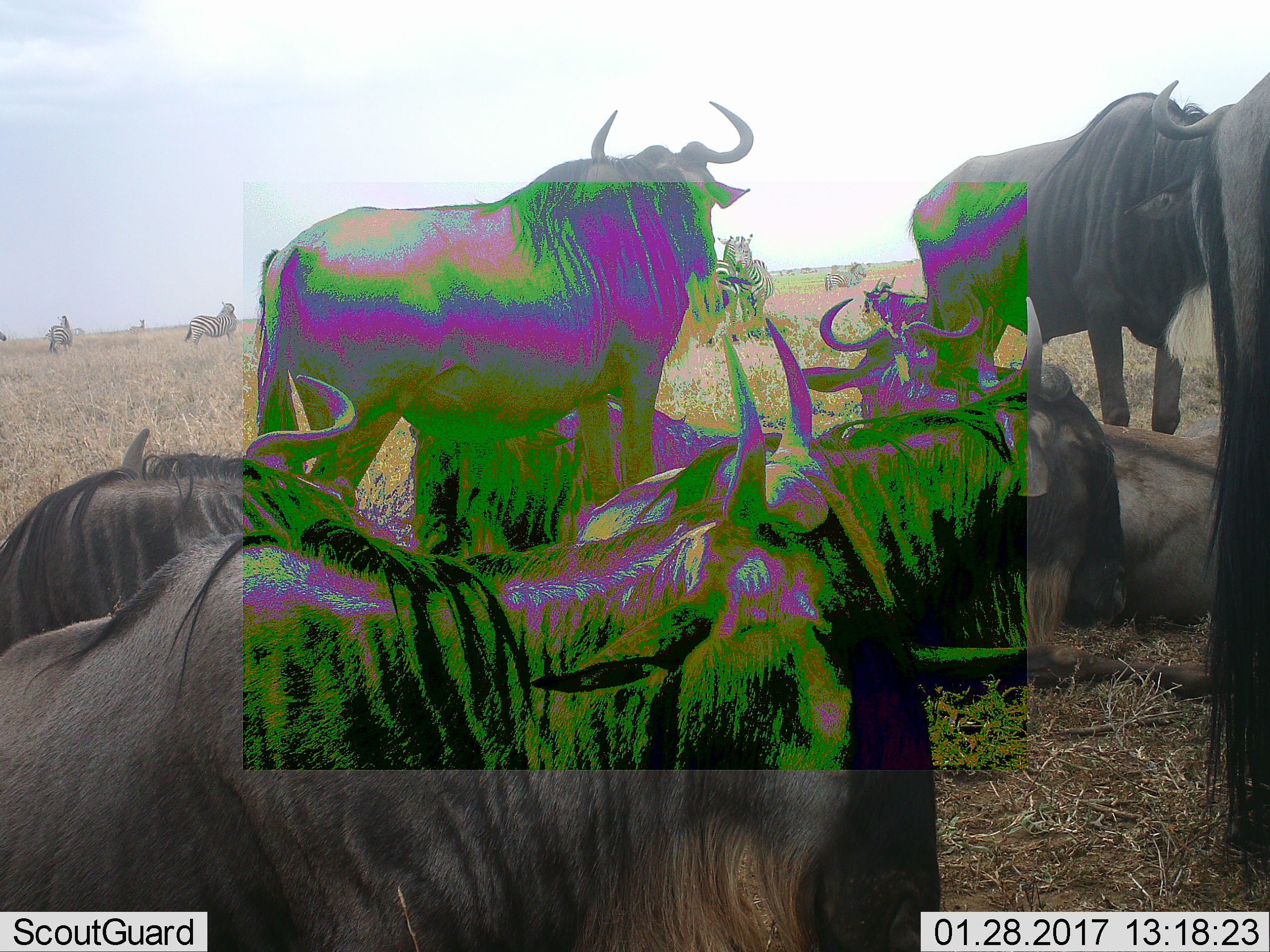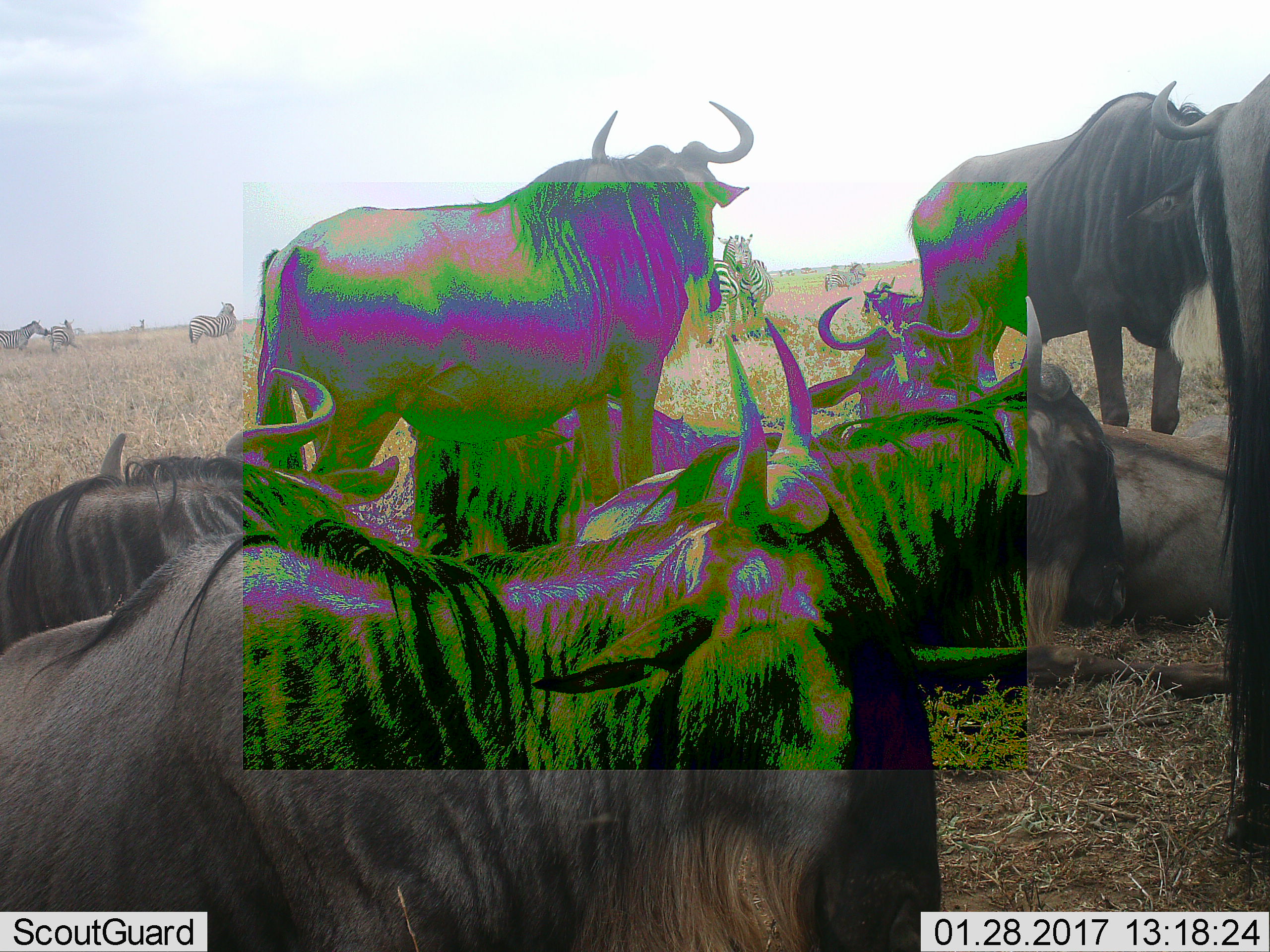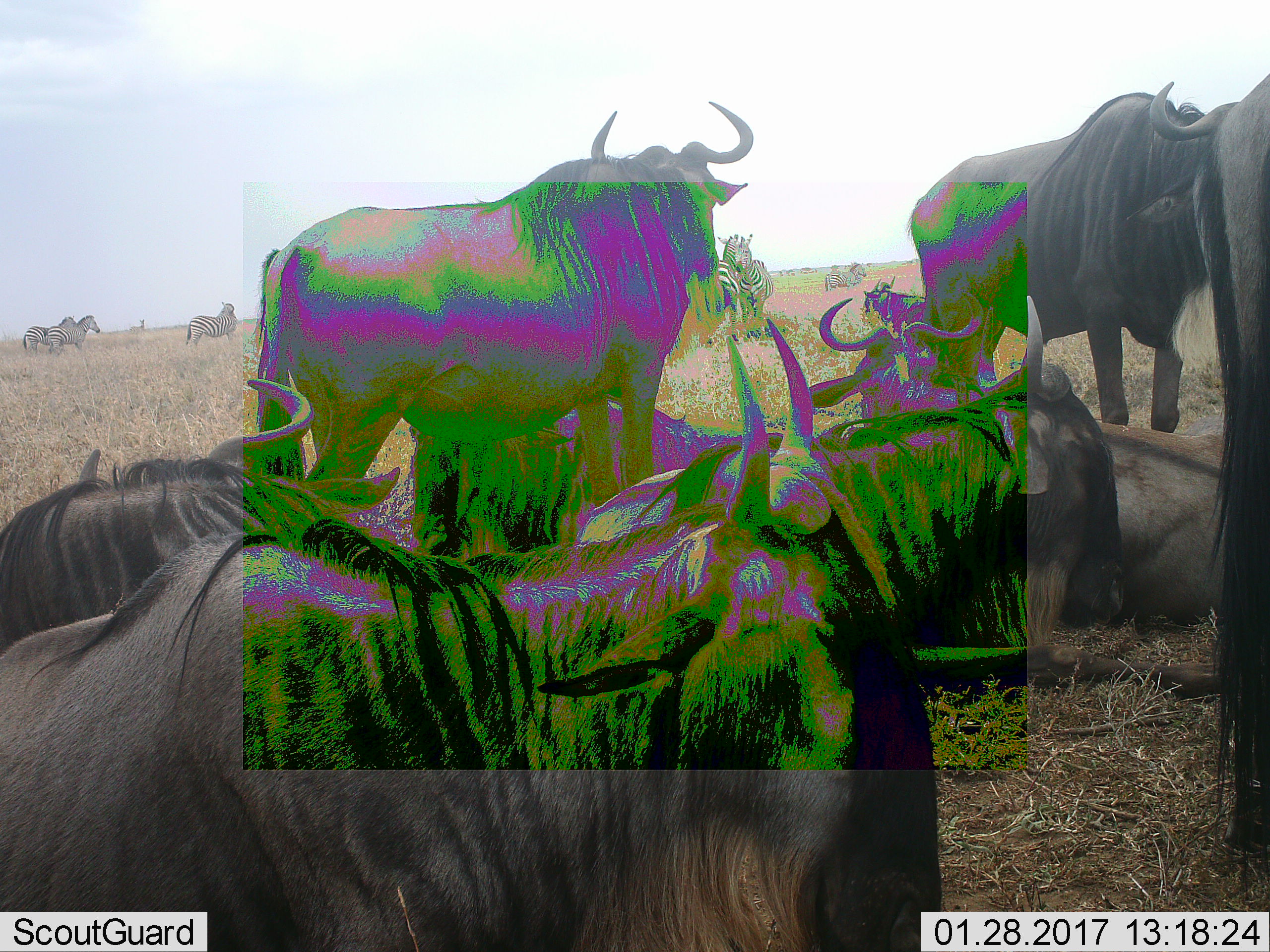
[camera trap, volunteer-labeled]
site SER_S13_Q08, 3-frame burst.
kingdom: Animalia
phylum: Chordata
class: Mammalia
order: Artiodactyla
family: Bovidae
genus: Connochaetes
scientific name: Connochaetes taurinus taurinus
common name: blue wildebeest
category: wildebeestblue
Wildebeestblue (blue wildebeest) (Connochaetes taurinus taurinus), count 7. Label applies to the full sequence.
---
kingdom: Animalia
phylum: Chordata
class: Mammalia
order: Perissodactyla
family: Equidae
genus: Equus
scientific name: Equus quagga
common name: plains zebra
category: zebraplains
Zebraplains (plains zebra) (Equus quagga), count 6. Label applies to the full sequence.